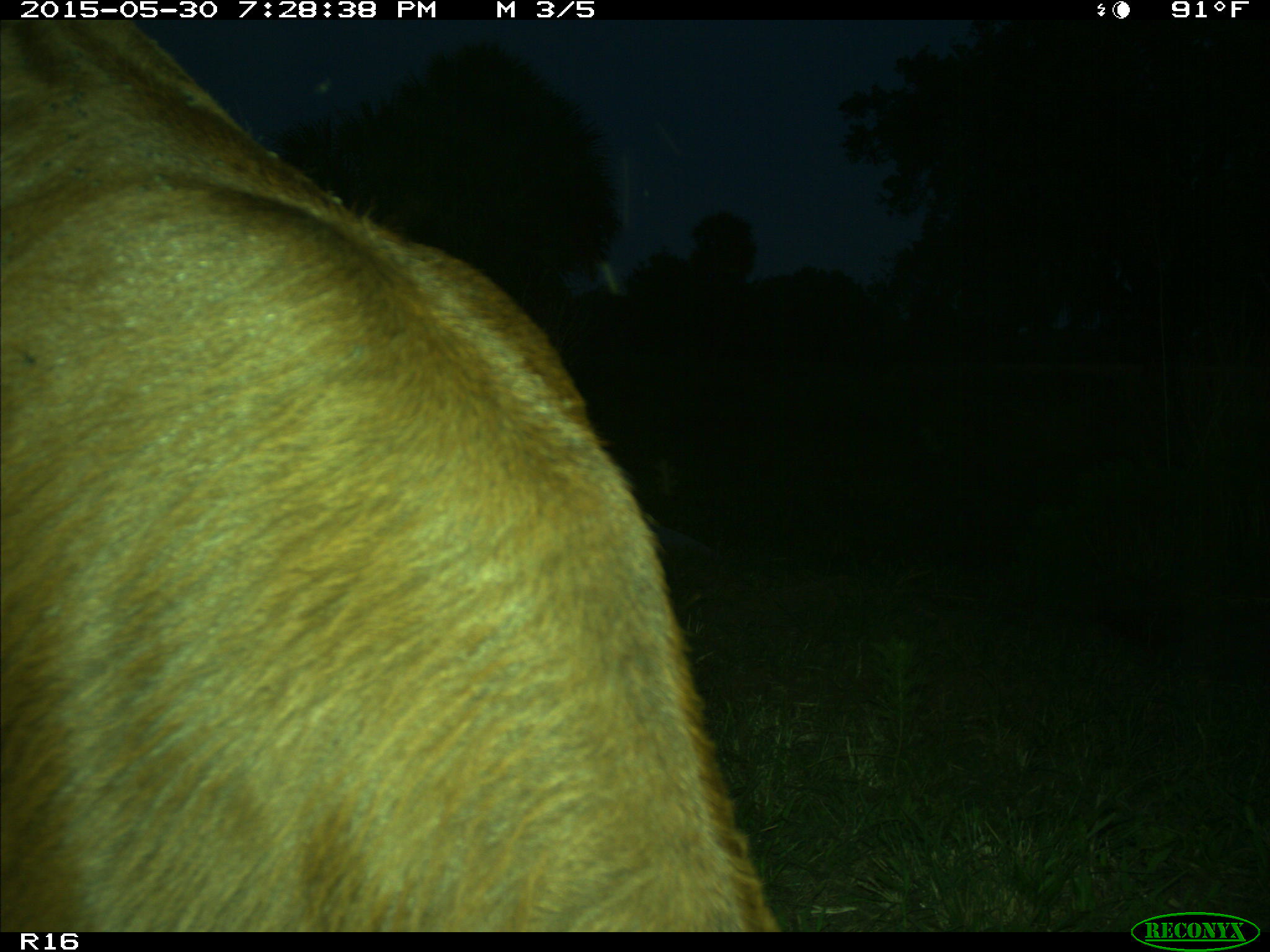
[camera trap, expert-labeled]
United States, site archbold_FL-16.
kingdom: Animalia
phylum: Chordata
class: Mammalia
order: Artiodactyla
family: Bovidae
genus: Bos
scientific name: Bos taurus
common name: domestic cow